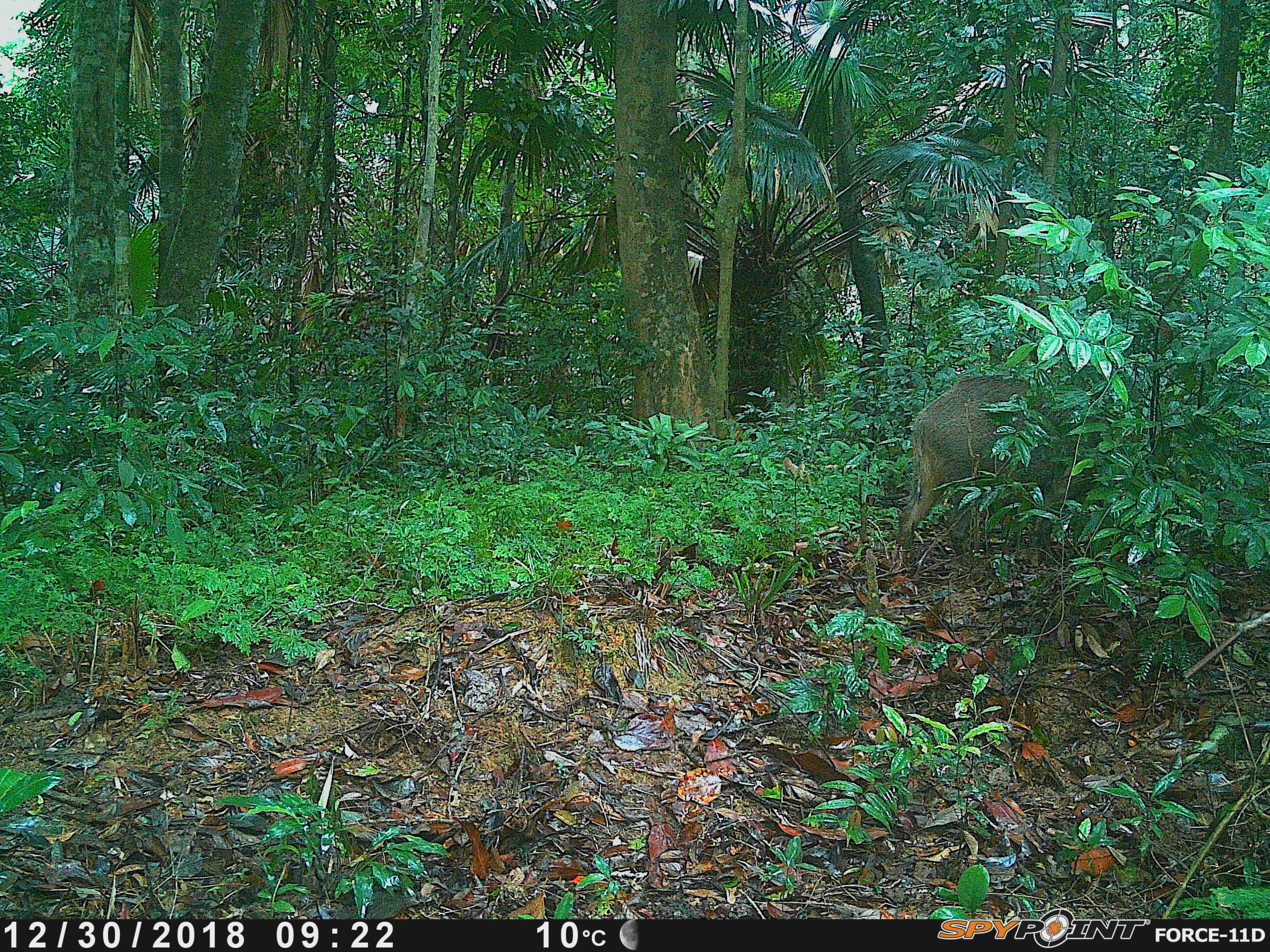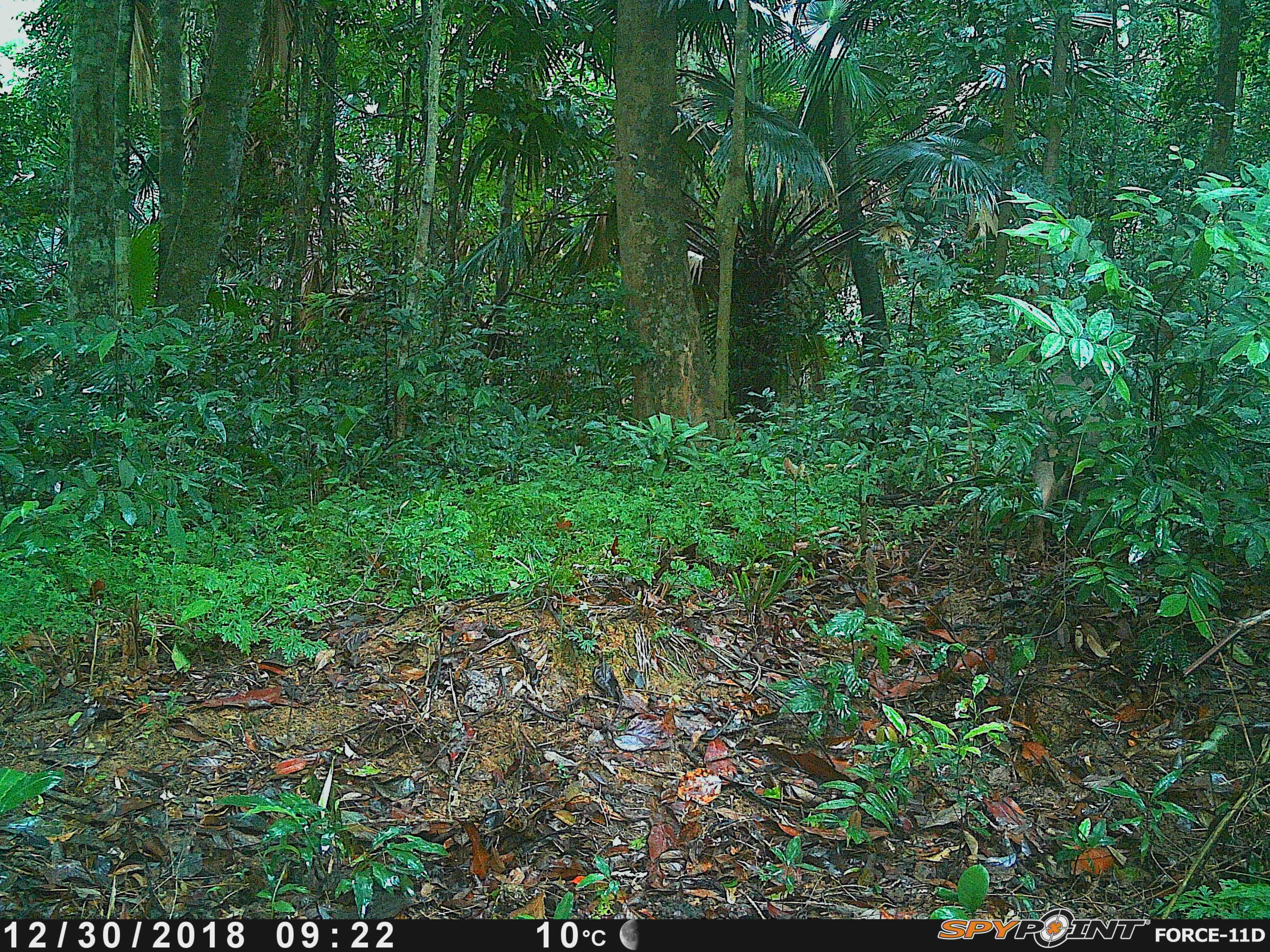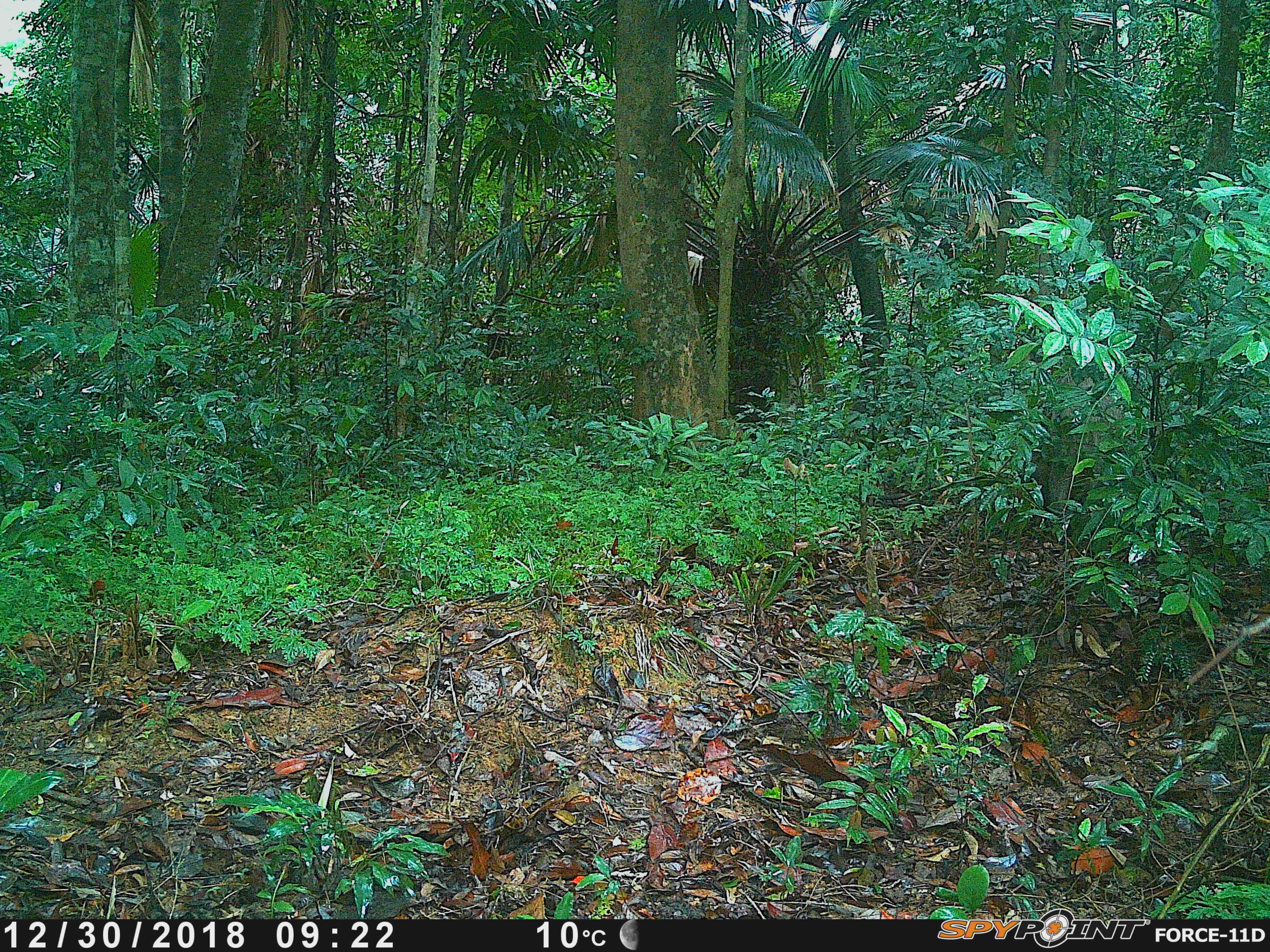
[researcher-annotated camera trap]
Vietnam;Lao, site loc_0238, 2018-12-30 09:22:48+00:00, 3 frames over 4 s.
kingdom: Animalia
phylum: Chordata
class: Mammalia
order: Artiodactyla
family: Suidae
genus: Sus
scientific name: Sus scrofa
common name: eurasian wild pig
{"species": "eurasian wild pig (Sus scrofa)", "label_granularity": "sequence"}